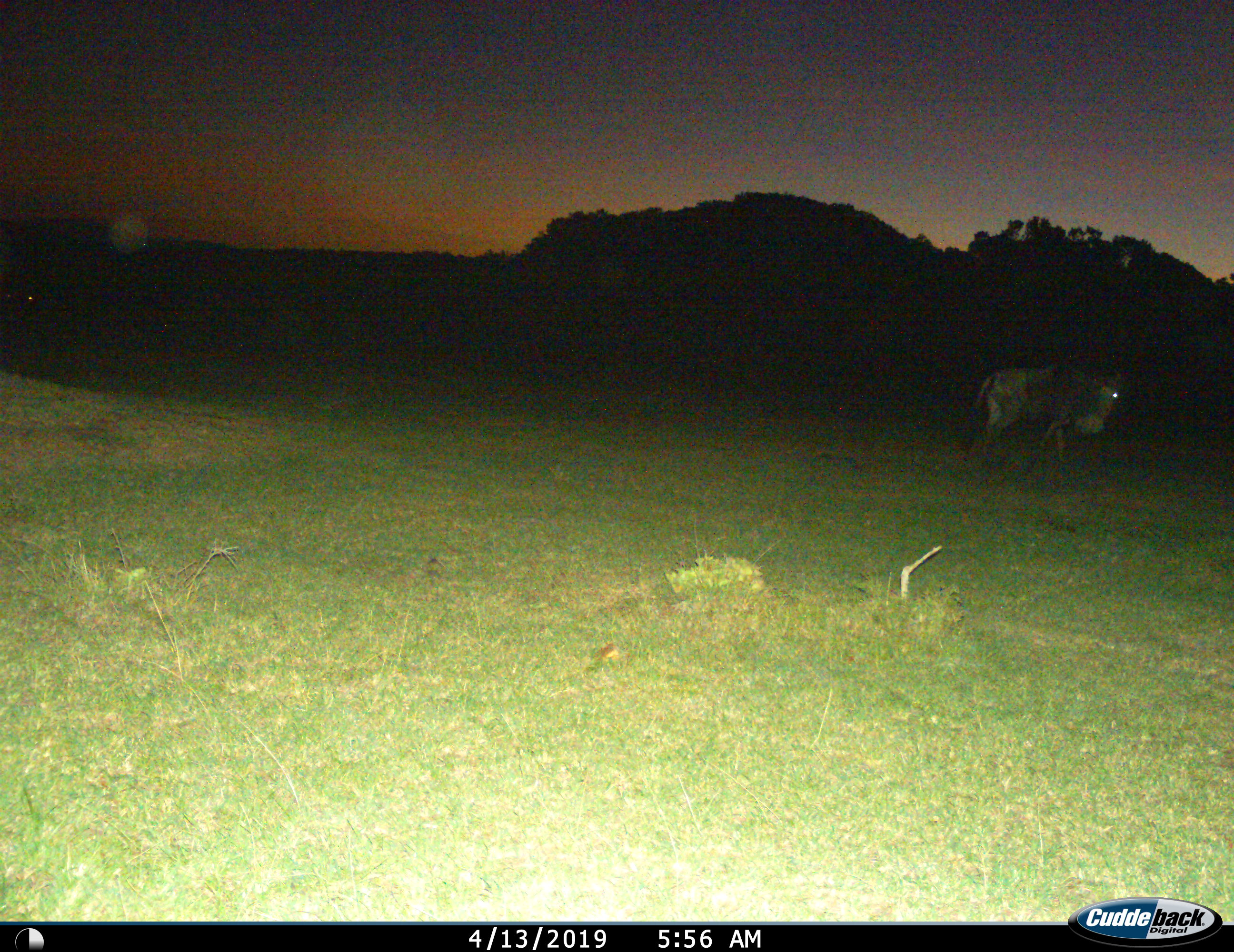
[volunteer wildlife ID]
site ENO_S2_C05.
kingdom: Animalia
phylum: Chordata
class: Mammalia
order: Artiodactyla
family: Bovidae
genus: Connochaetes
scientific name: Connochaetes taurinus taurinus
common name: blue wildebeest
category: wildebeestblue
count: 1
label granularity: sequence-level